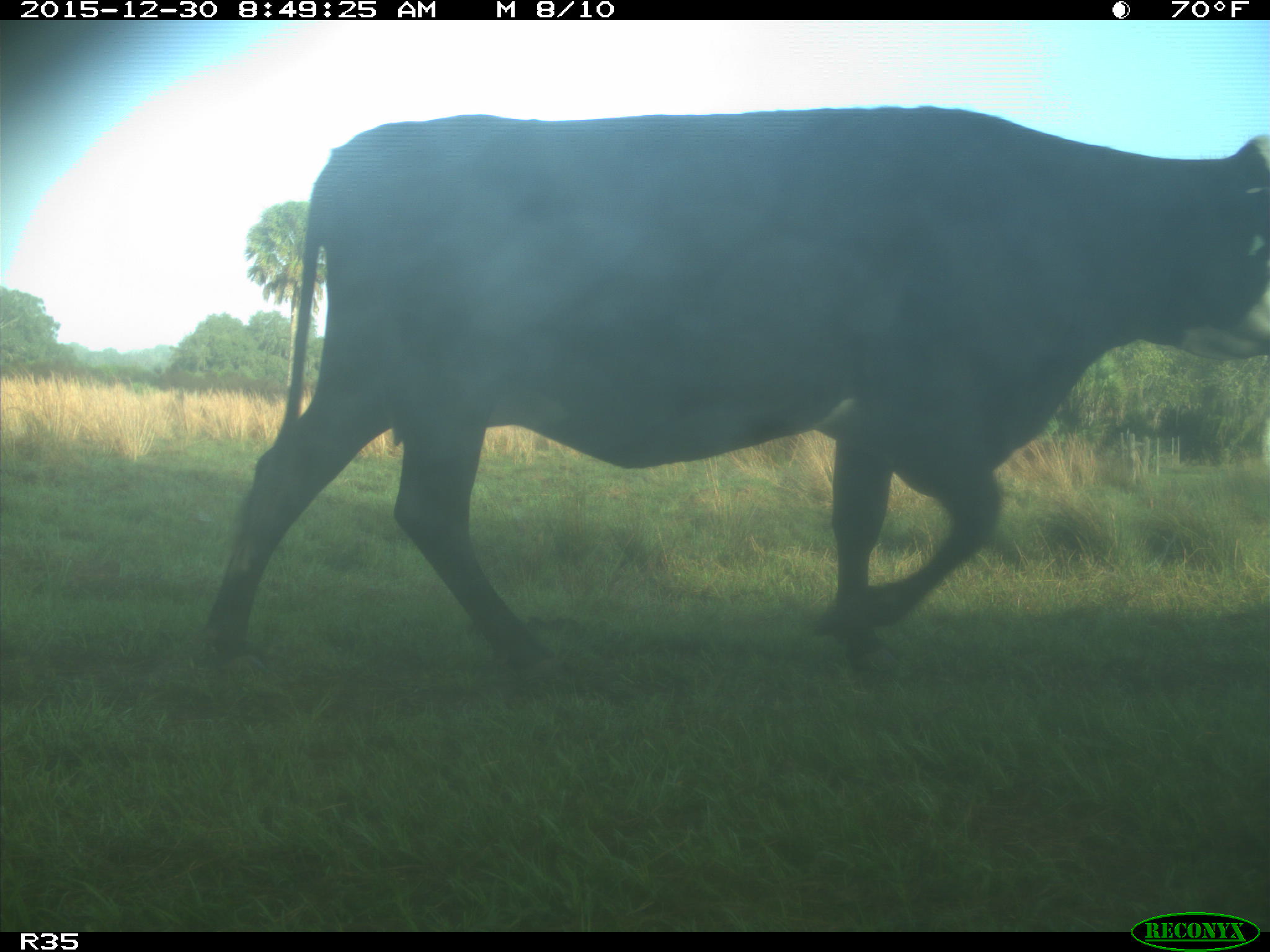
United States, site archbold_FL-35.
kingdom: Animalia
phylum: Chordata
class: Mammalia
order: Artiodactyla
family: Bovidae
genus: Bos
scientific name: Bos taurus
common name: domestic cow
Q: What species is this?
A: Bos taurus (domestic cow).